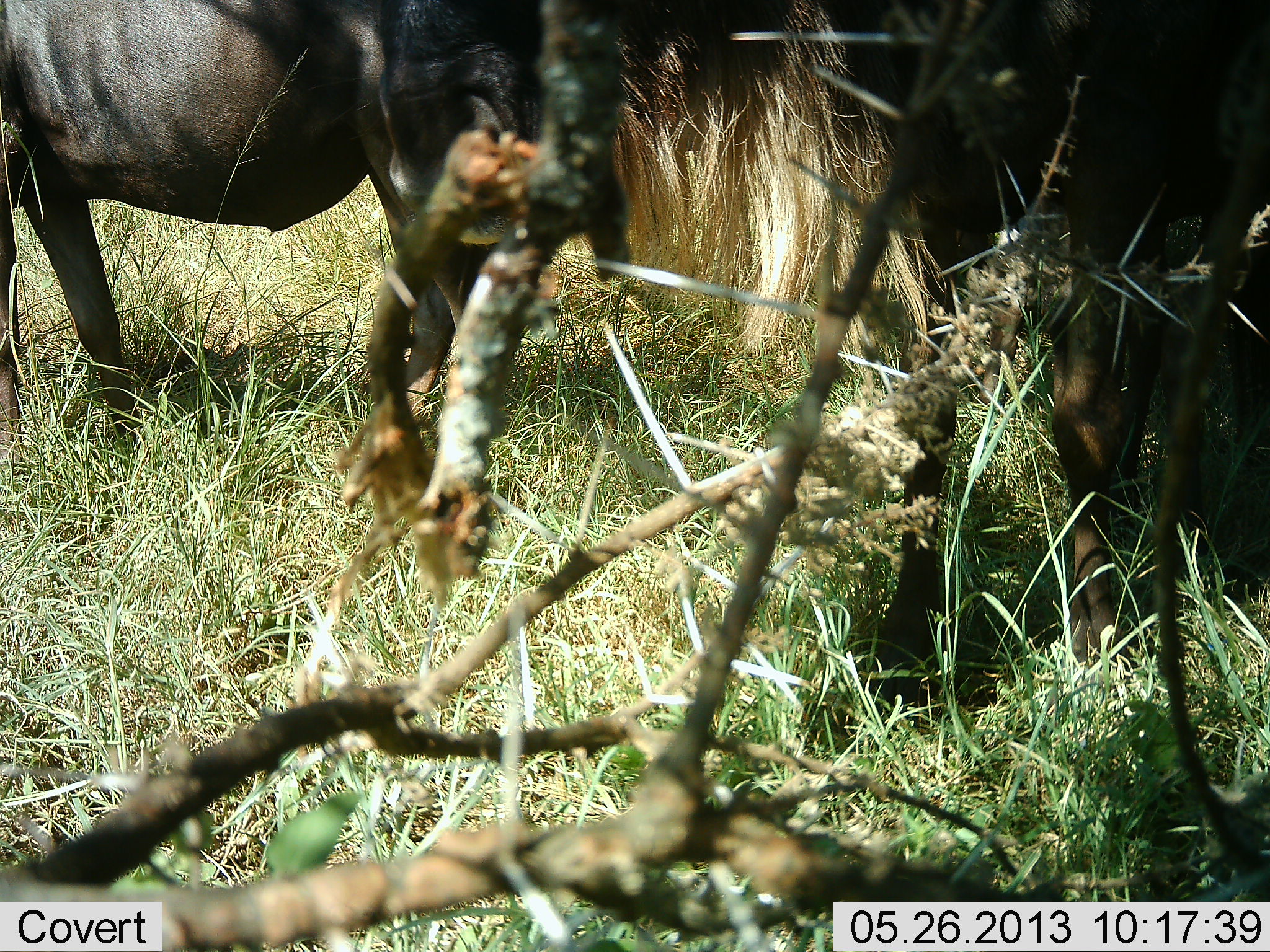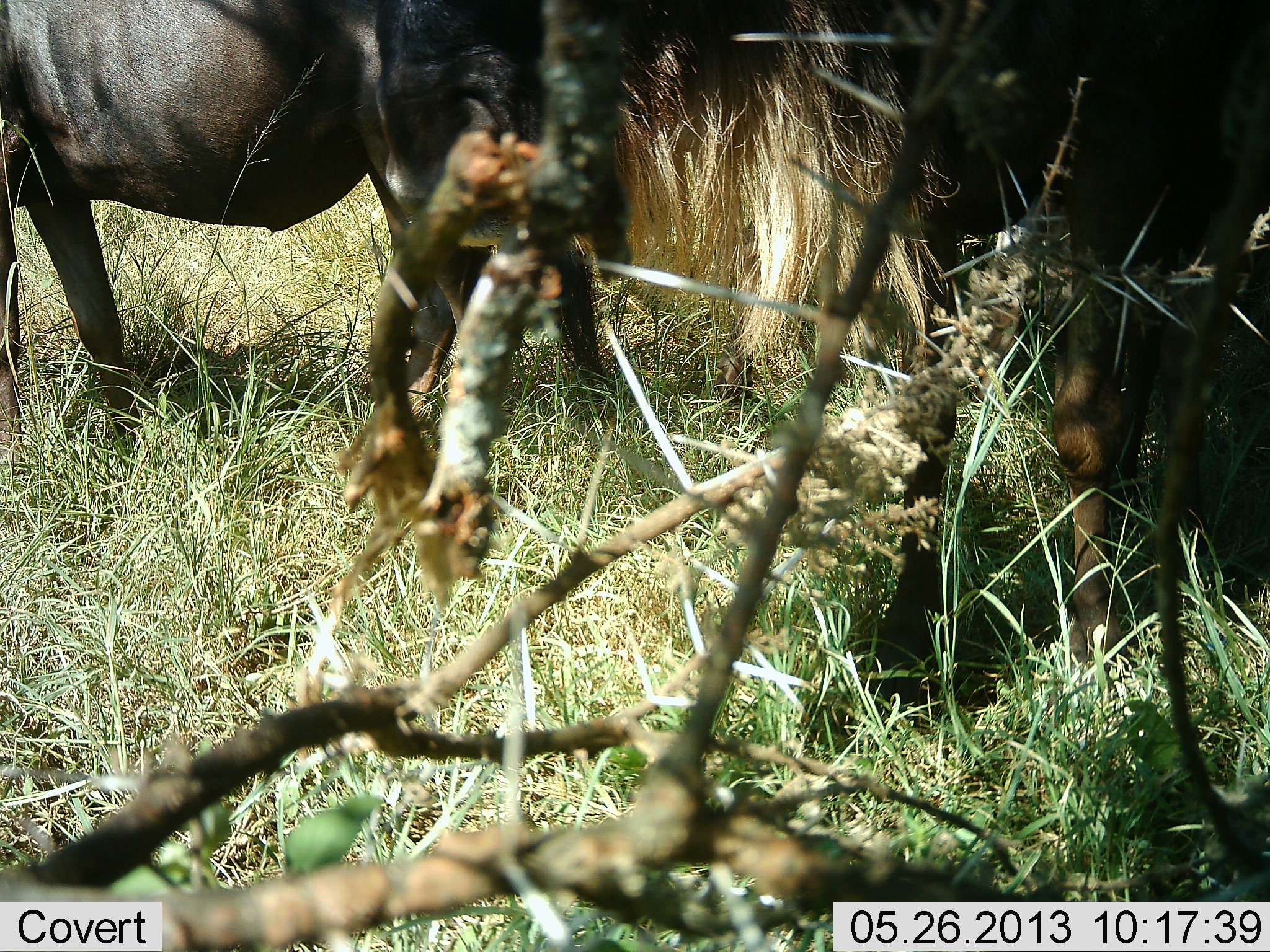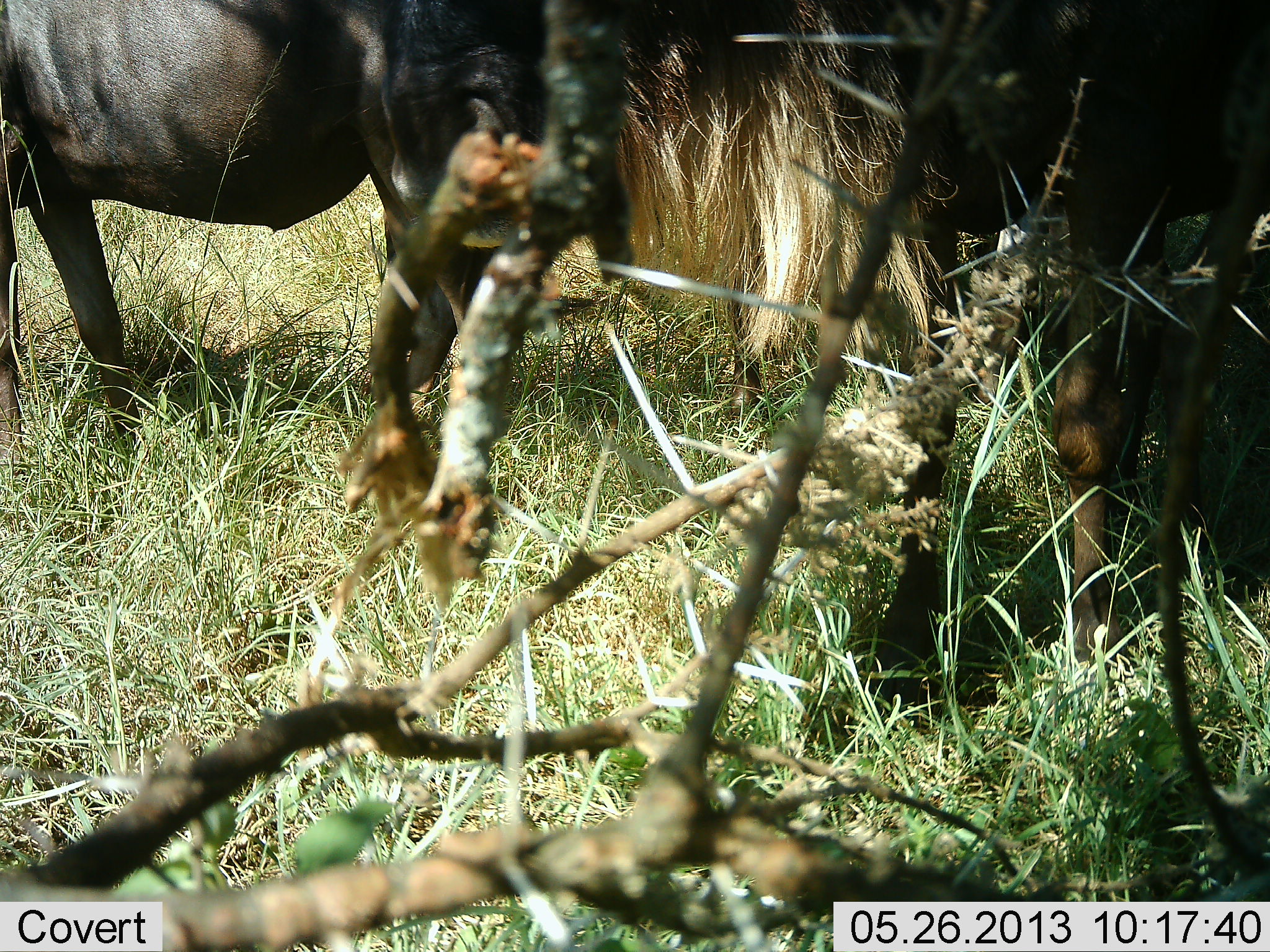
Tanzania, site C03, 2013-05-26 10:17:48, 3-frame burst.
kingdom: Animalia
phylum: Chordata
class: Mammalia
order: Artiodactyla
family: Bovidae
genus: Connochaetes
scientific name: Connochaetes taurinus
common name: blue wildebeest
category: wildebeest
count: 2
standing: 79%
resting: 0%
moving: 0%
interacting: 11%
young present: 0%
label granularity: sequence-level